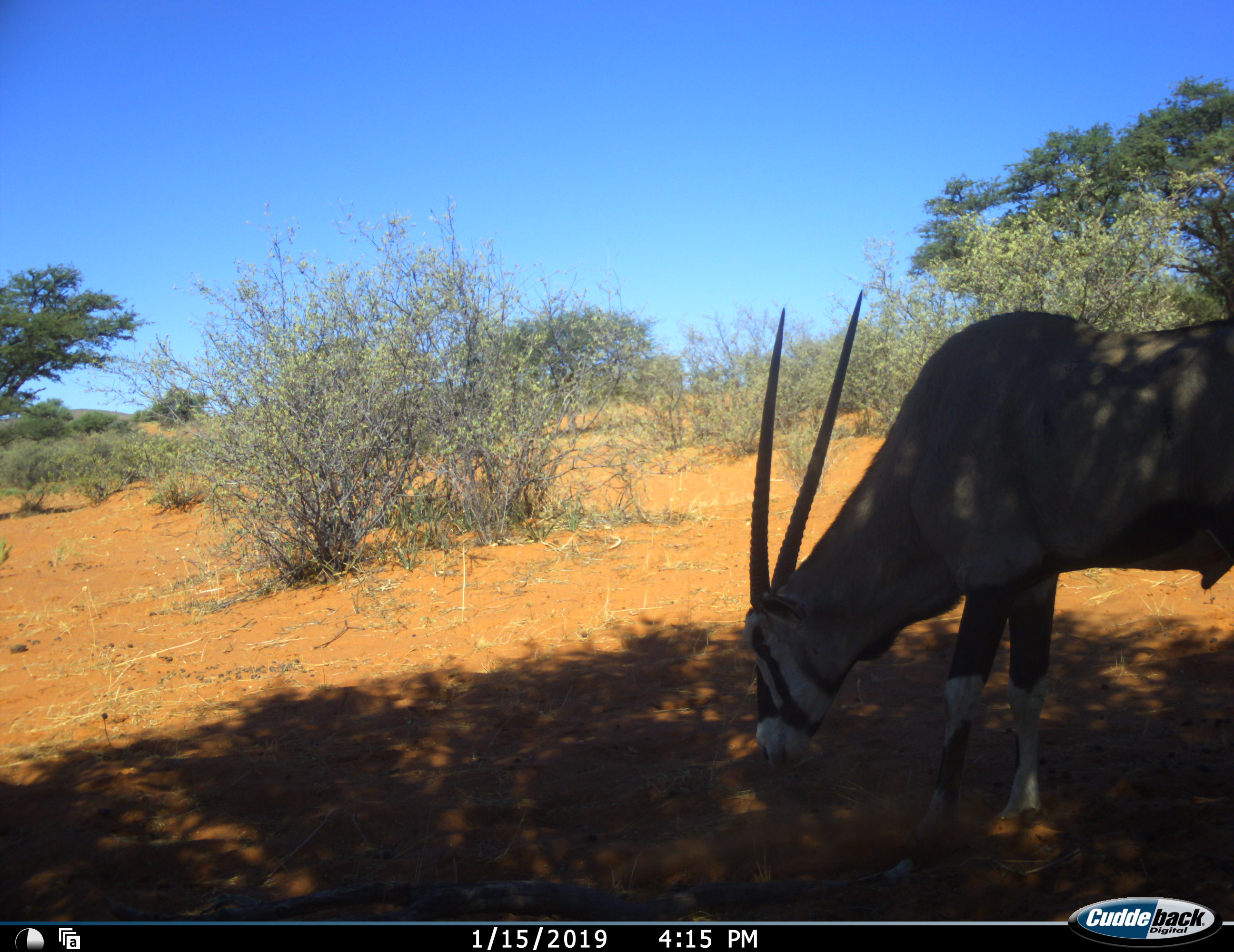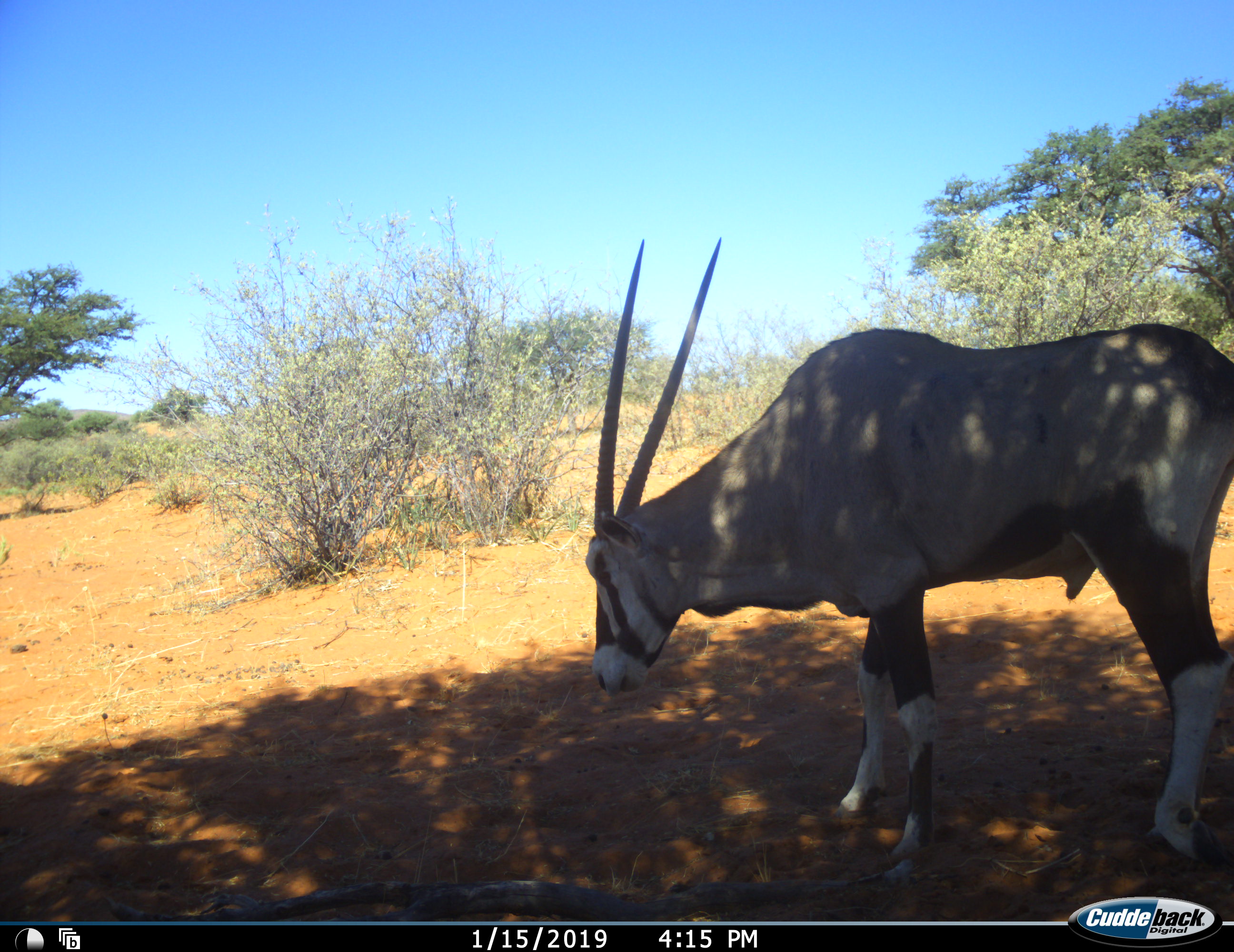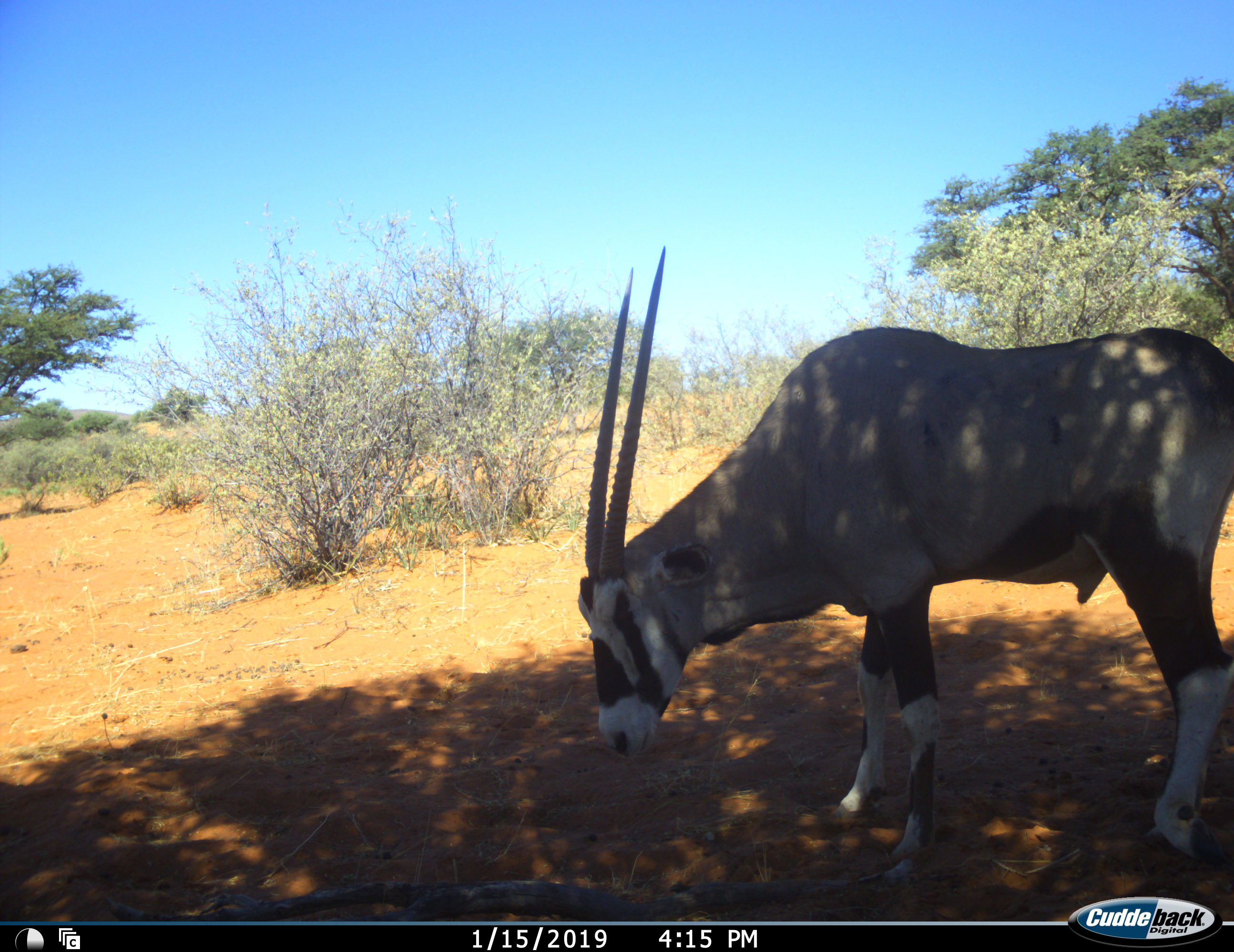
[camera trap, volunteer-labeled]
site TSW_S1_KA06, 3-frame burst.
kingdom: Animalia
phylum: Chordata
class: Mammalia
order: Artiodactyla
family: Bovidae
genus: Oryx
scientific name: Oryx gazella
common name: gemsbok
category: oryx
Oryx (gemsbok) (Oryx gazella), count 1. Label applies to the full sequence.